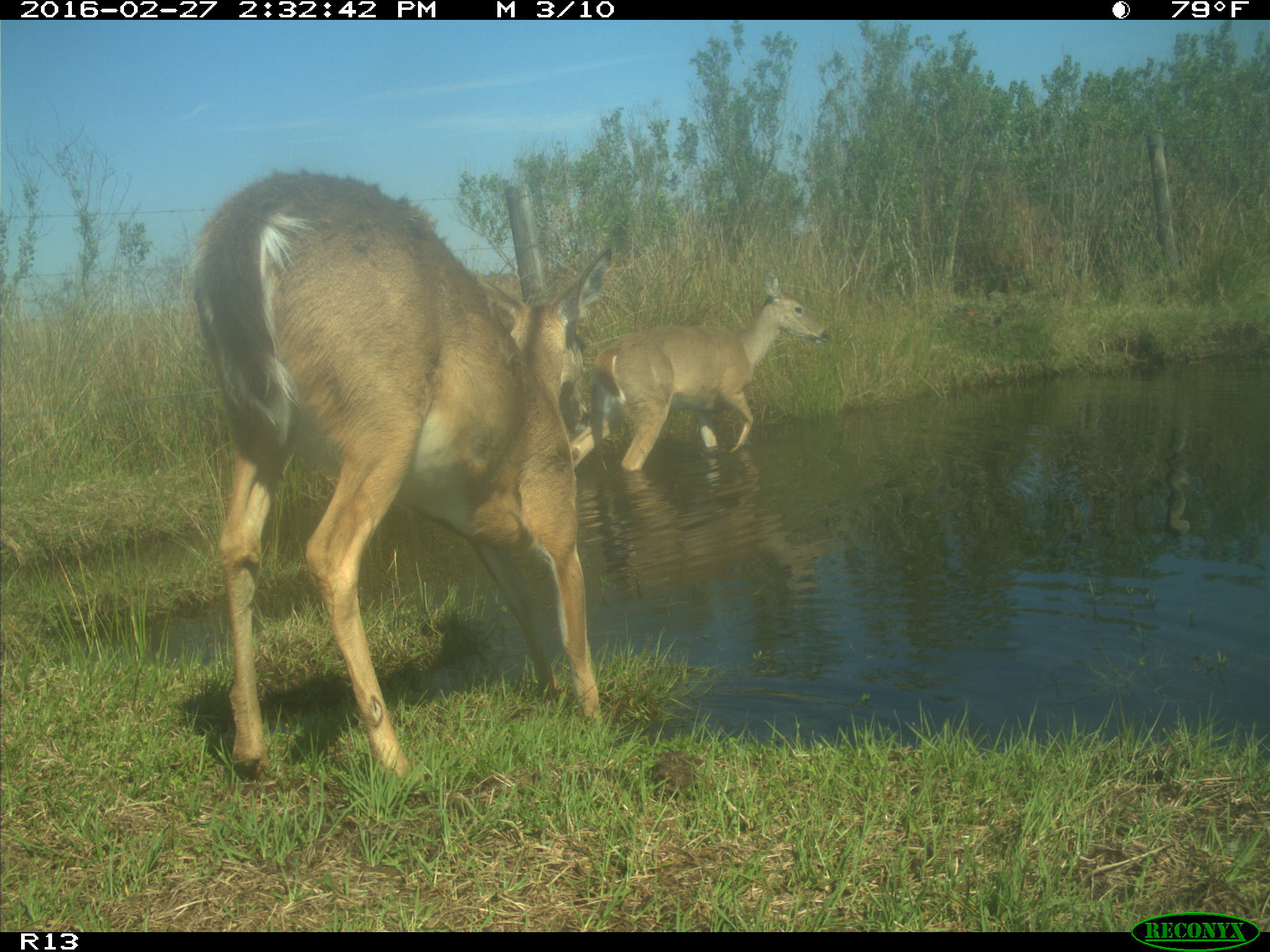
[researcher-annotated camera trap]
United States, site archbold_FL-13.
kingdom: Animalia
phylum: Chordata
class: Mammalia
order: Artiodactyla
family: Cervidae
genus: Odocoileus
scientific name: Odocoileus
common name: deer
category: unidentified deer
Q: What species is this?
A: Unidentified deer (deer) (Odocoileus).